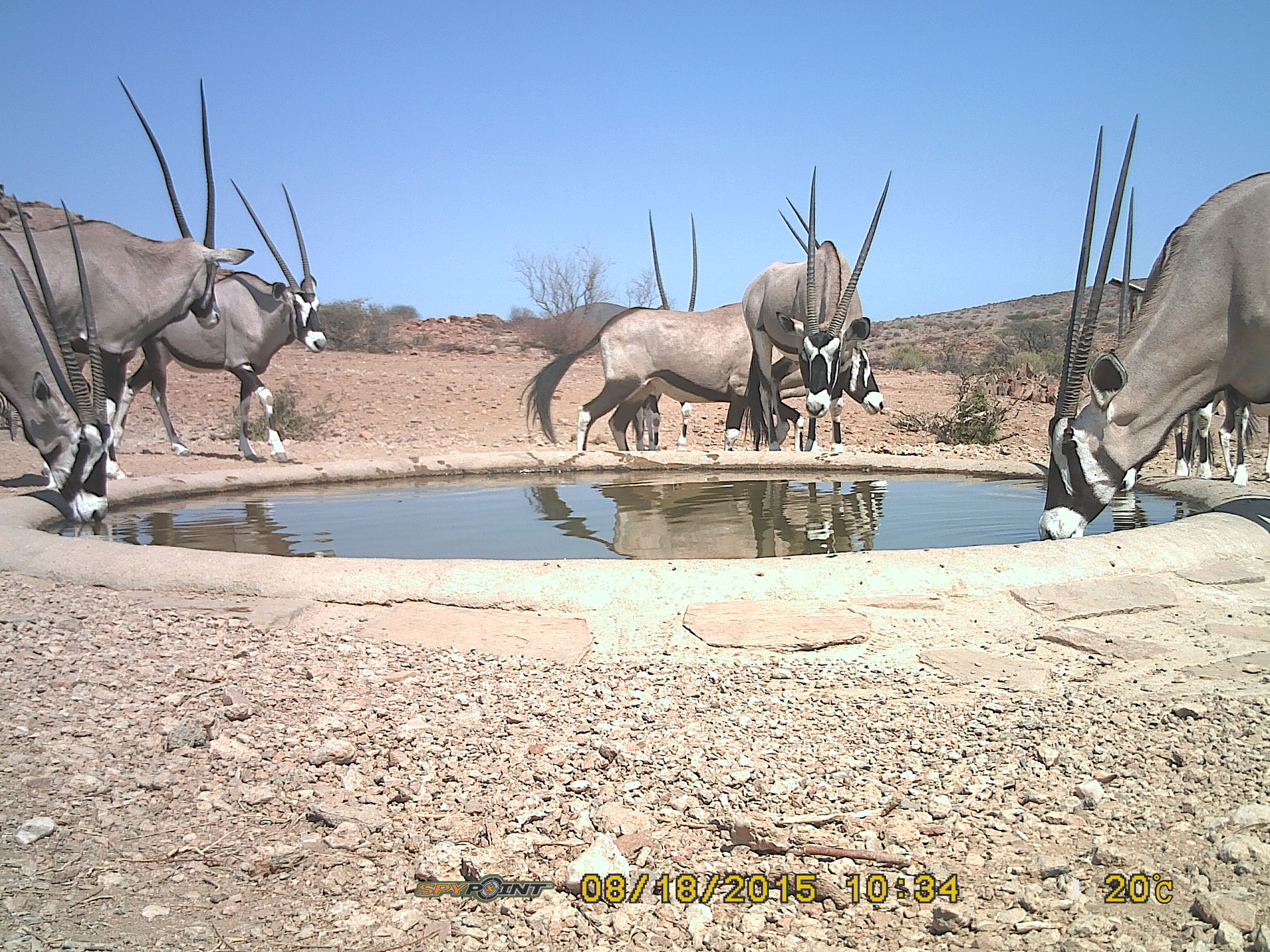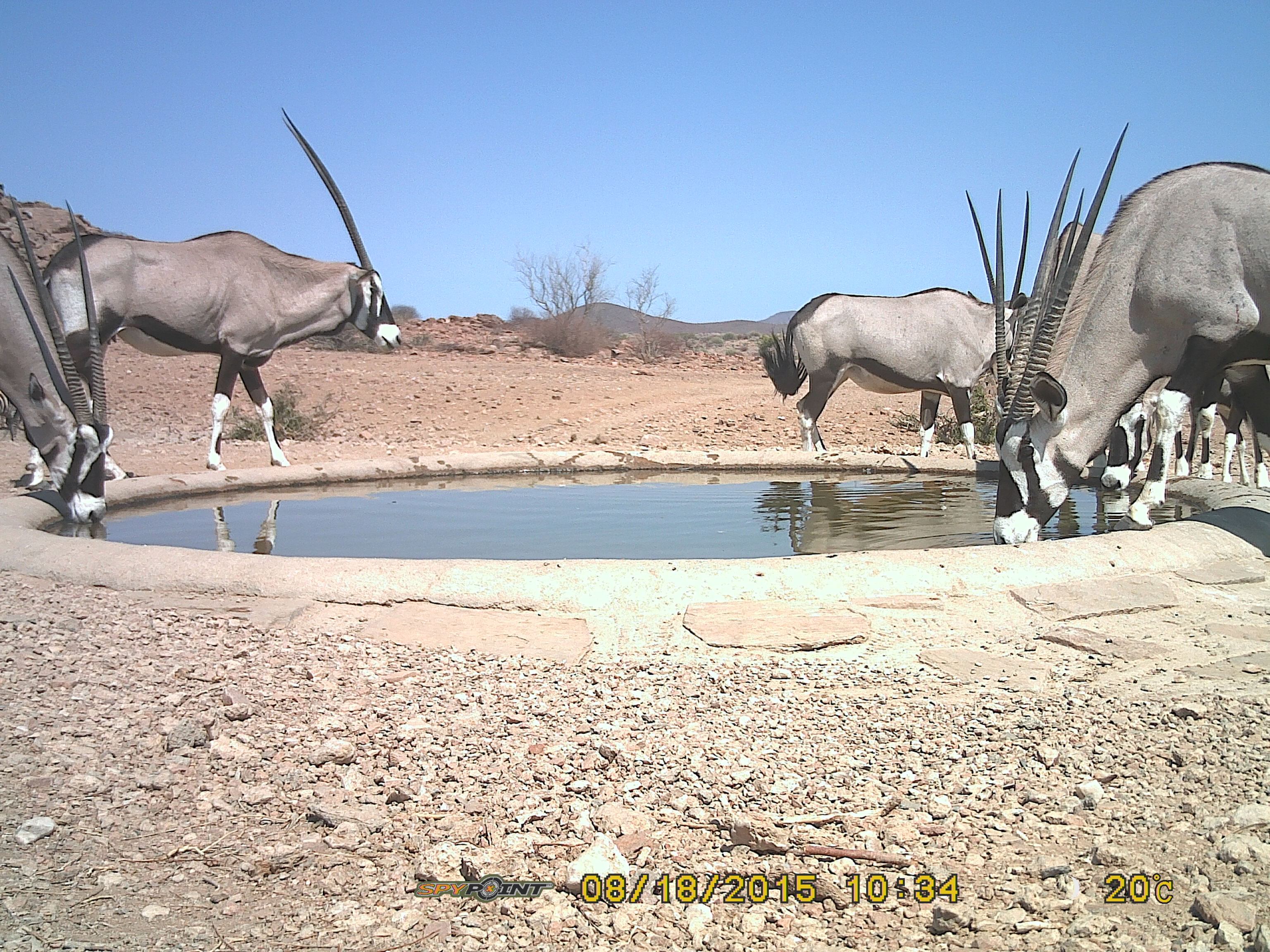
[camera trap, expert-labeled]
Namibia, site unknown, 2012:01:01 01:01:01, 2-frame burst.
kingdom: Animalia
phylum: Chordata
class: Mammalia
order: Artiodactyla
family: Bovidae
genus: Oryx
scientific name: Oryx gazella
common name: gemsbok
Oryx gazella (gemsbok).